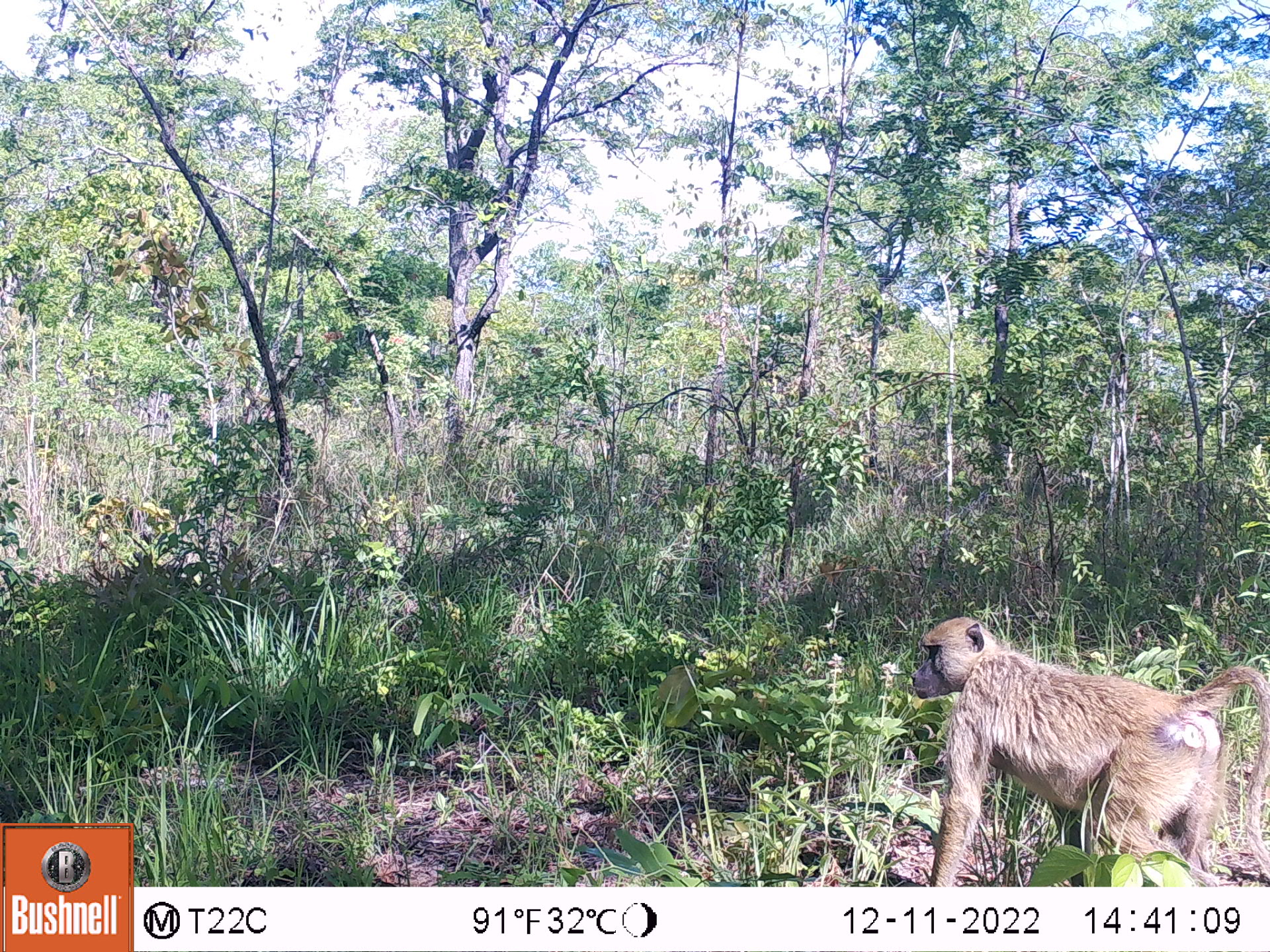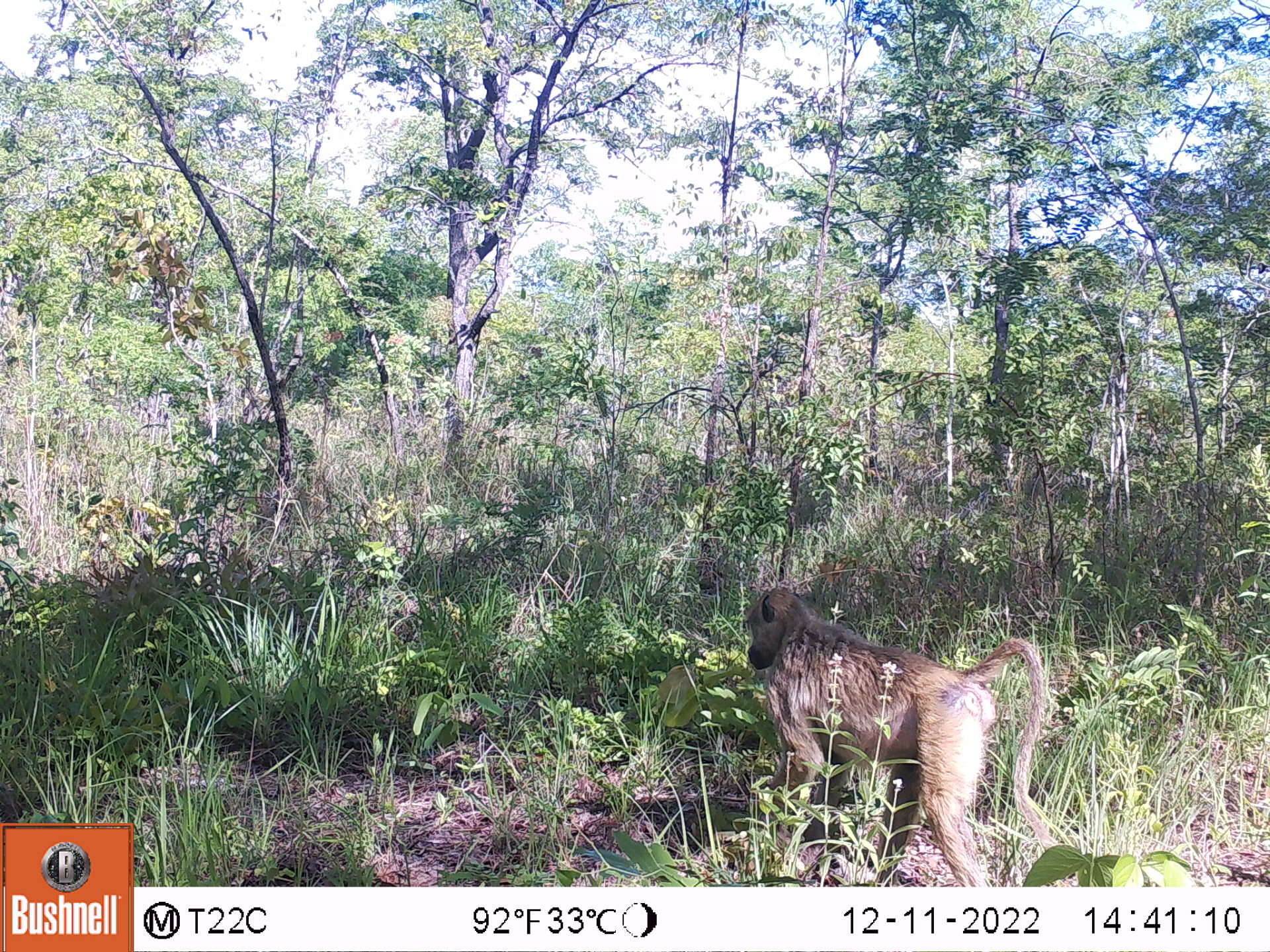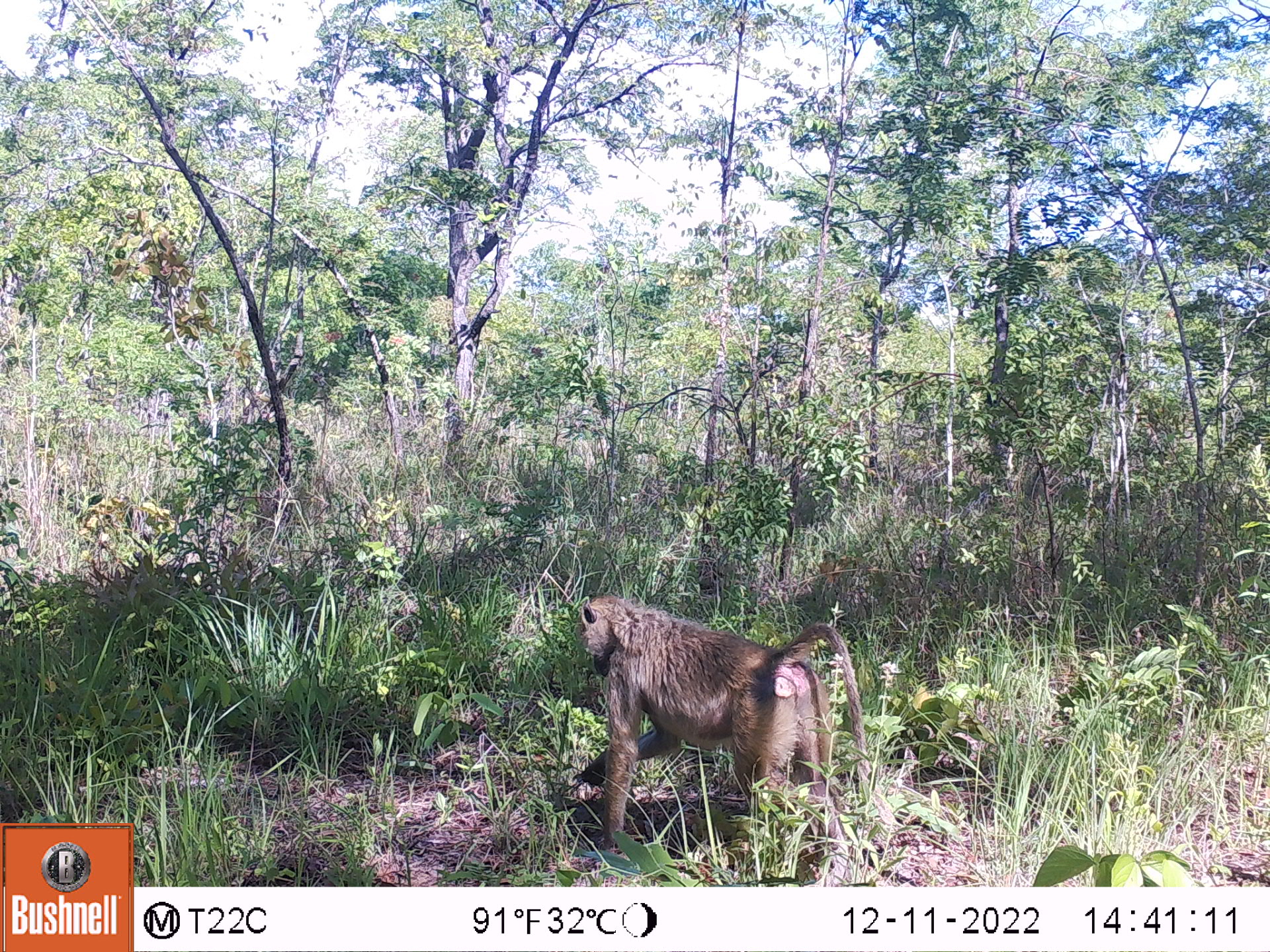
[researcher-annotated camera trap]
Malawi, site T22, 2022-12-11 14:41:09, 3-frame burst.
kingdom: Animalia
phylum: Chordata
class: Mammalia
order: Primates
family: Cercopithecidae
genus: Papio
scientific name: Papio cynocephalus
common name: yellow baboon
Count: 1.